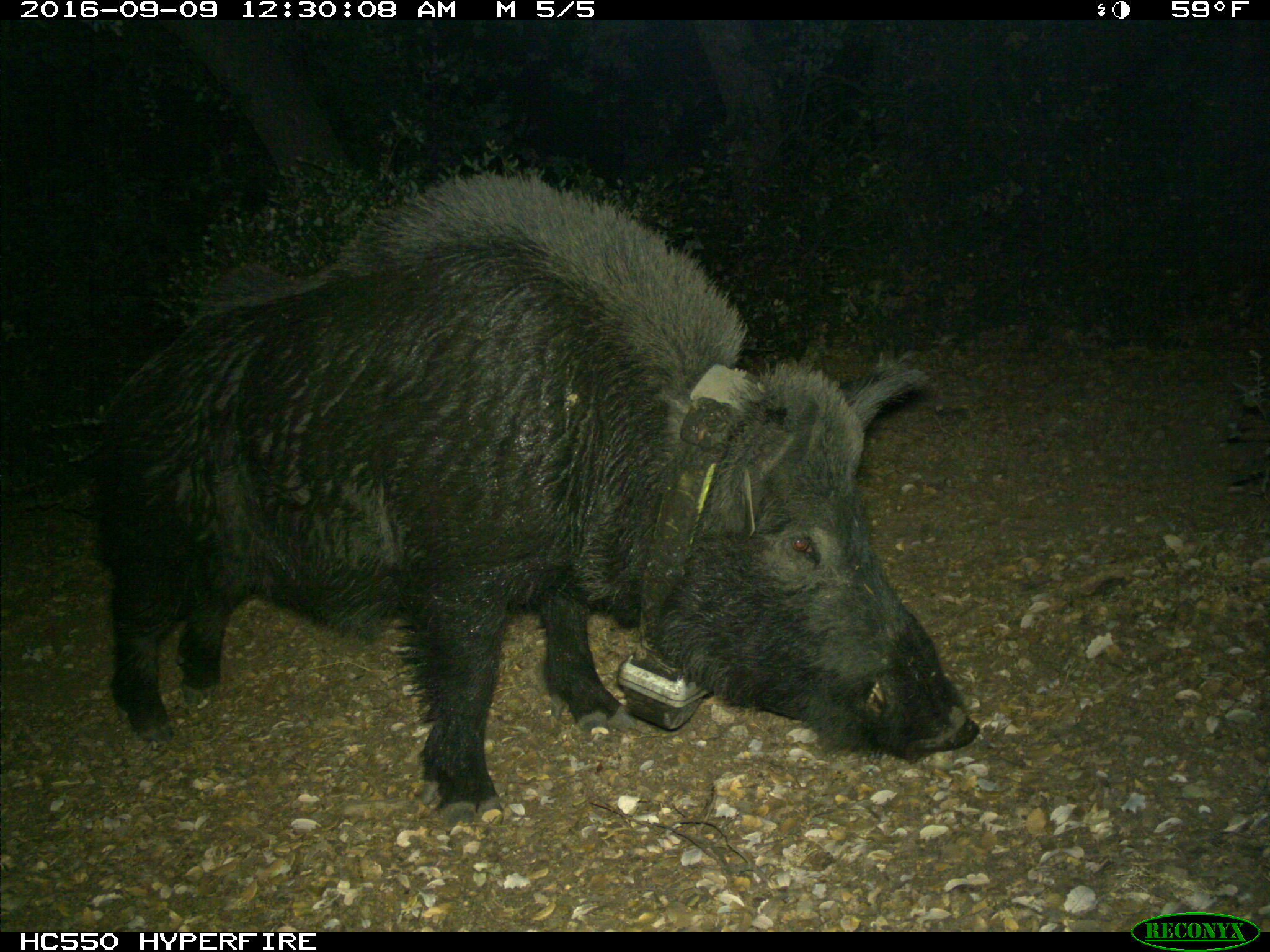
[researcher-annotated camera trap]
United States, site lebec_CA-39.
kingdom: Animalia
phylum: Chordata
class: Mammalia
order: Artiodactyla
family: Suidae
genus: Sus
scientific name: Sus scrofa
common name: wild boar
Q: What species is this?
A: Sus scrofa (wild boar).